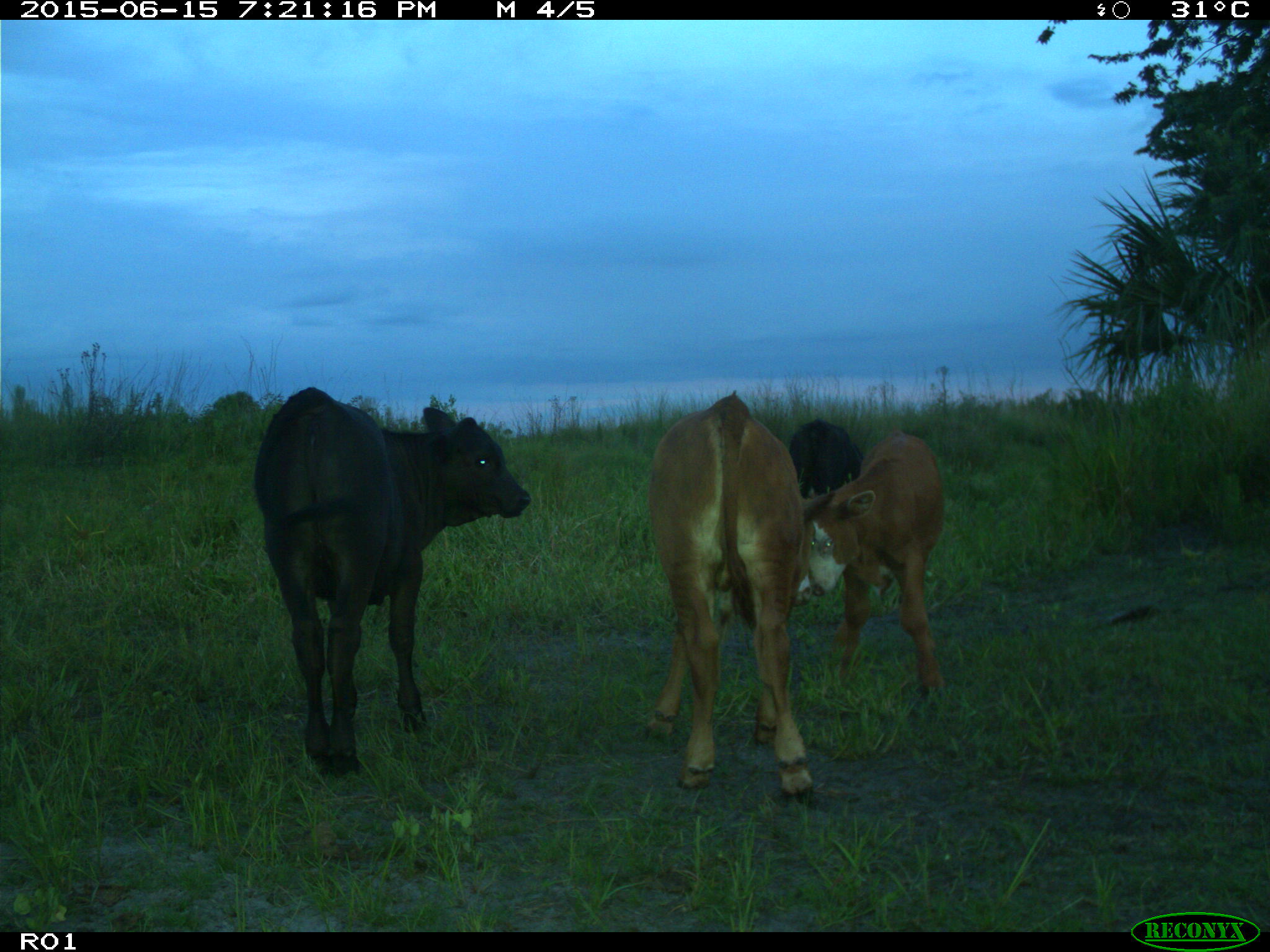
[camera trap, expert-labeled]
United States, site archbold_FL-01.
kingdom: Animalia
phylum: Chordata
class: Mammalia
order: Artiodactyla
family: Bovidae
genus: Bos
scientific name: Bos taurus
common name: domestic cow